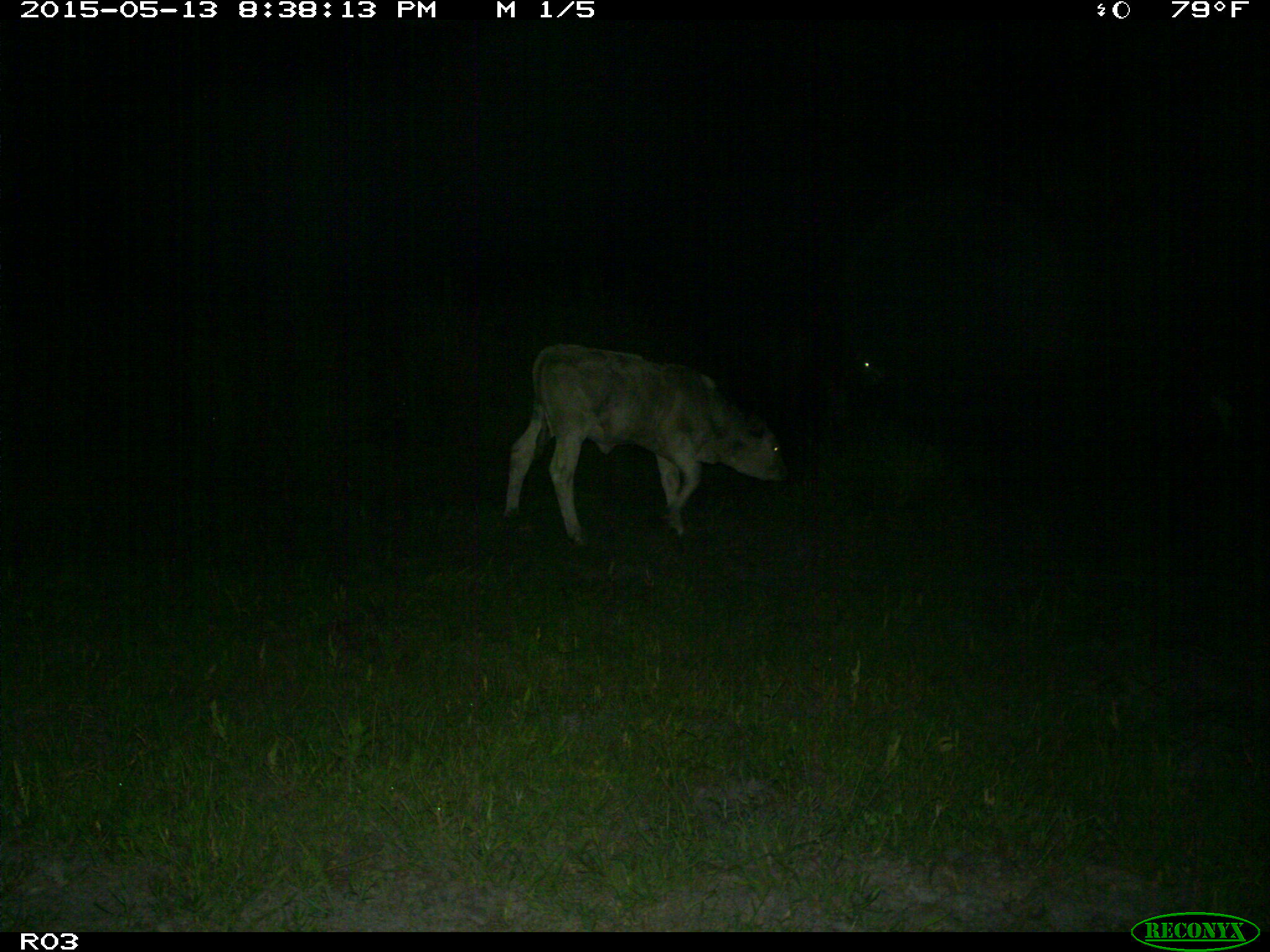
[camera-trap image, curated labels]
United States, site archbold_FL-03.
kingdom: Animalia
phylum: Chordata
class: Mammalia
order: Artiodactyla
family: Bovidae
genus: Bos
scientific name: Bos taurus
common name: domestic cow